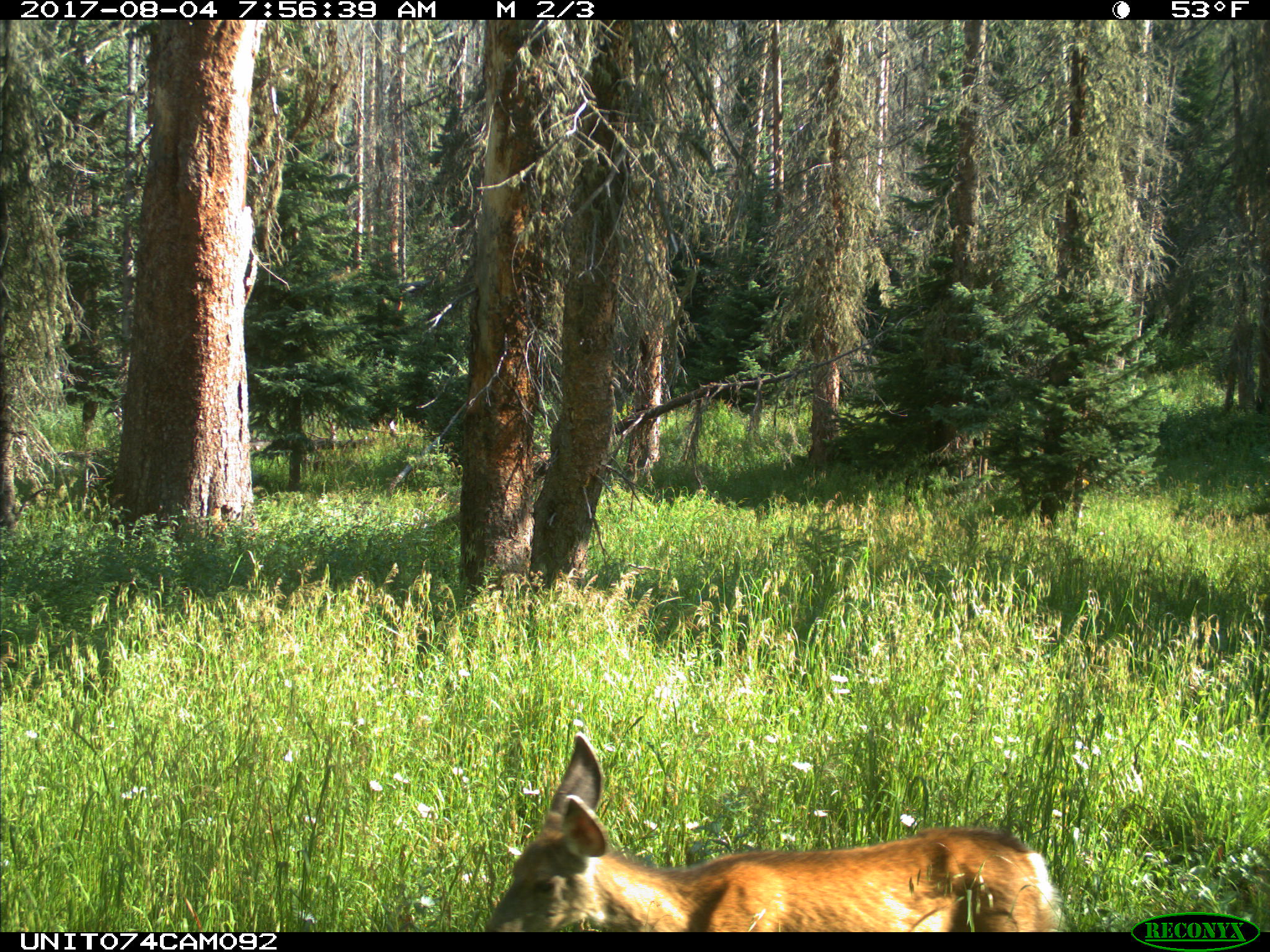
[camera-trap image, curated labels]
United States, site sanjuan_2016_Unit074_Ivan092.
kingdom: Animalia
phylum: Chordata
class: Mammalia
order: Artiodactyla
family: Cervidae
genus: Odocoileus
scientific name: Odocoileus hemionus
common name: mule deer